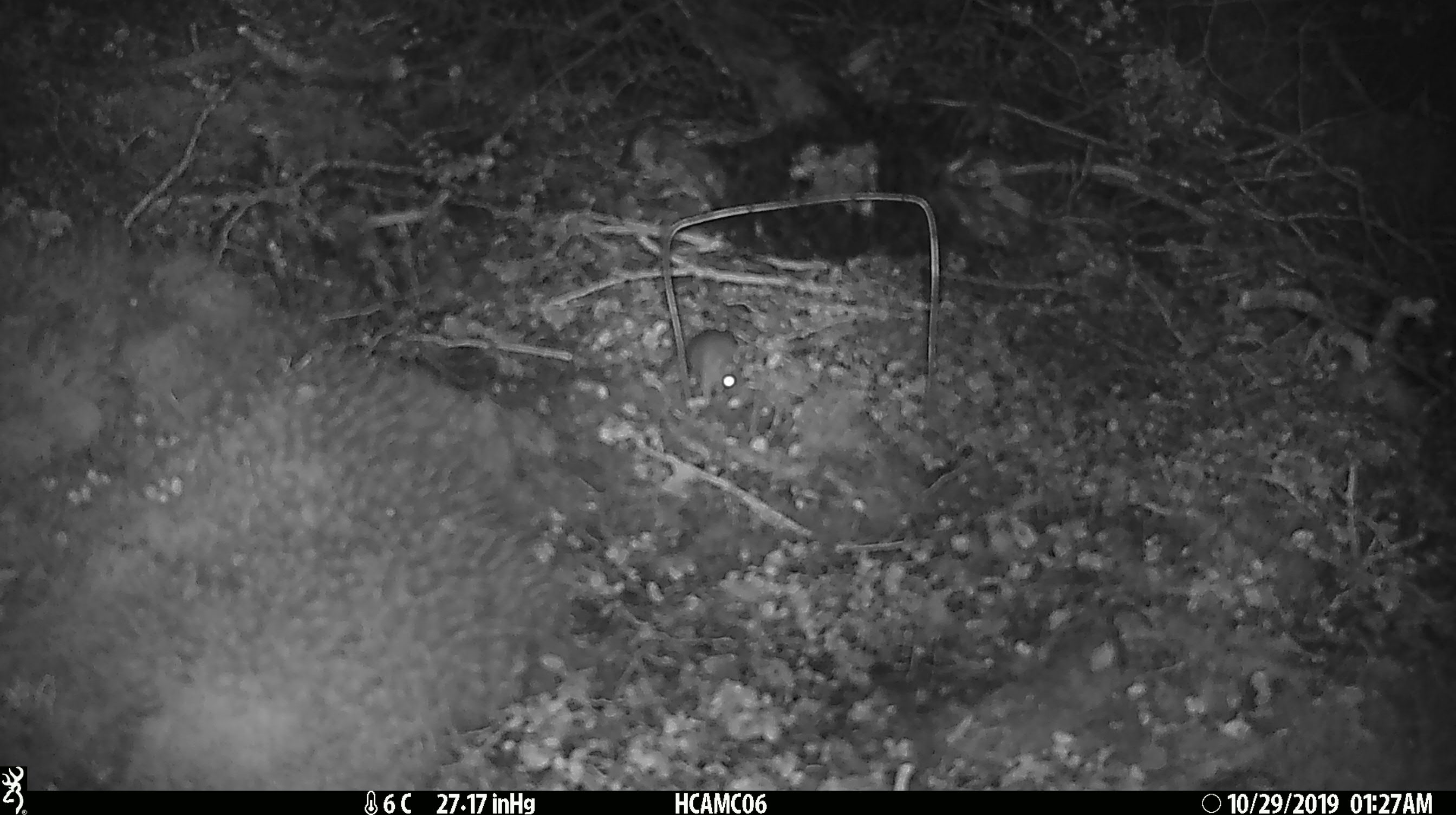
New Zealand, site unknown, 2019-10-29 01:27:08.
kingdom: Animalia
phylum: Chordata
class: Mammalia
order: Rodentia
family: Muridae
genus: Mus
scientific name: Mus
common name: mouse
Mouse (Mus).